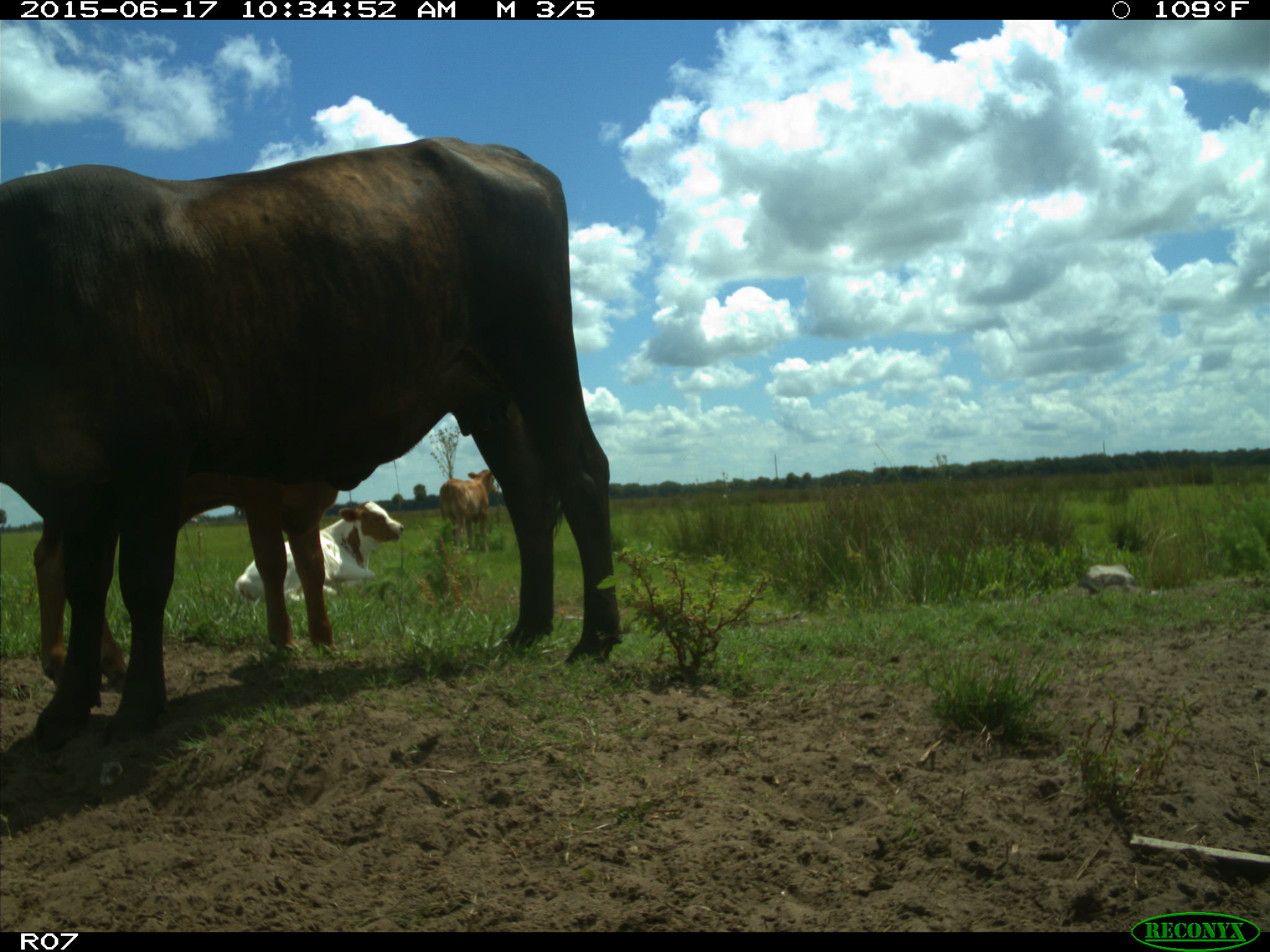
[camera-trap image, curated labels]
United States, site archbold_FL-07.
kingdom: Animalia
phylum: Chordata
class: Mammalia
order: Artiodactyla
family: Bovidae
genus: Bos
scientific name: Bos taurus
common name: domestic cow